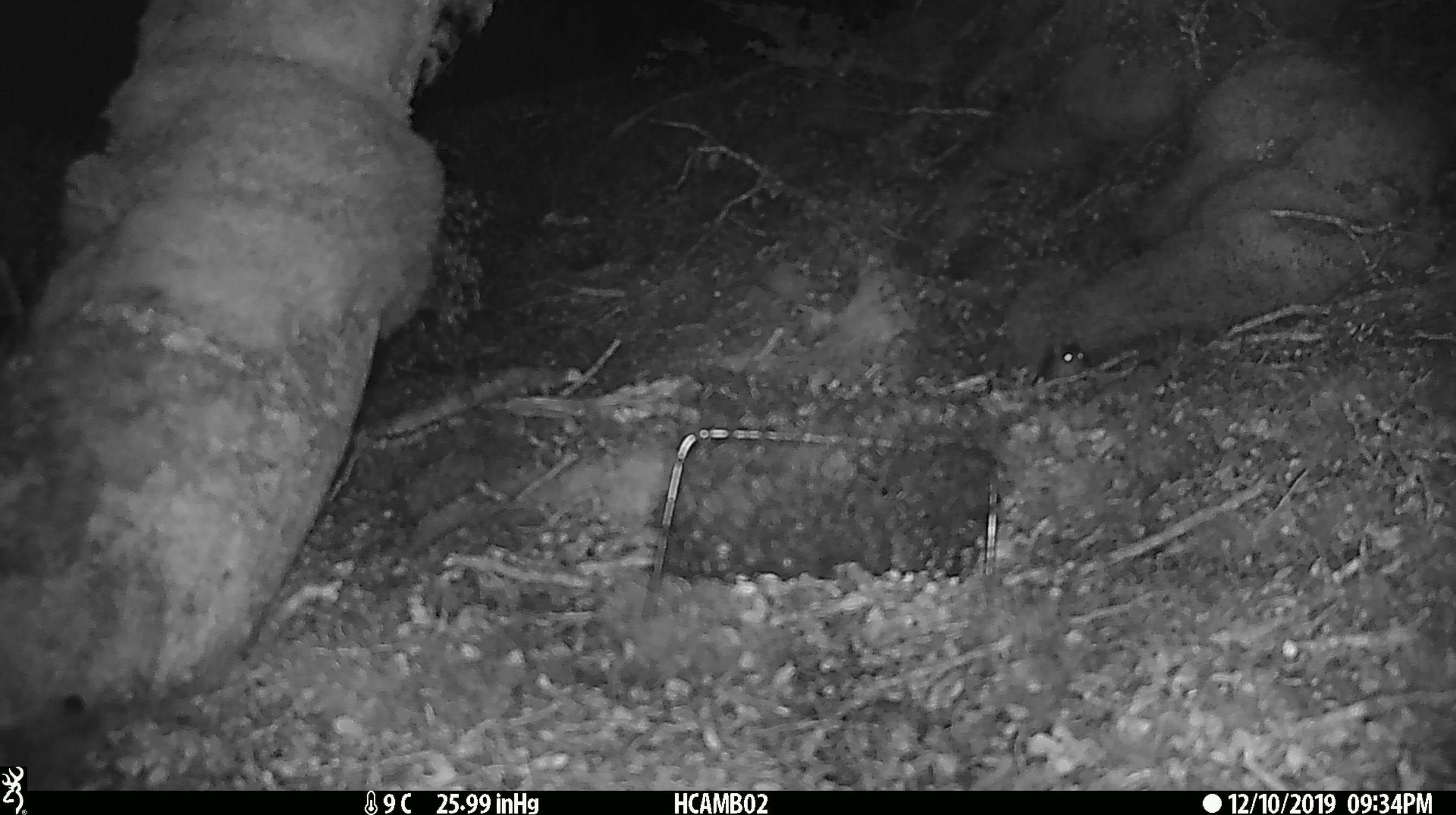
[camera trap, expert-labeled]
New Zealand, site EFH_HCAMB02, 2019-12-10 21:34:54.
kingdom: Animalia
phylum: Chordata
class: Mammalia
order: Rodentia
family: Muridae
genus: Mus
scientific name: Mus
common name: mouse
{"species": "mouse (Mus)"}